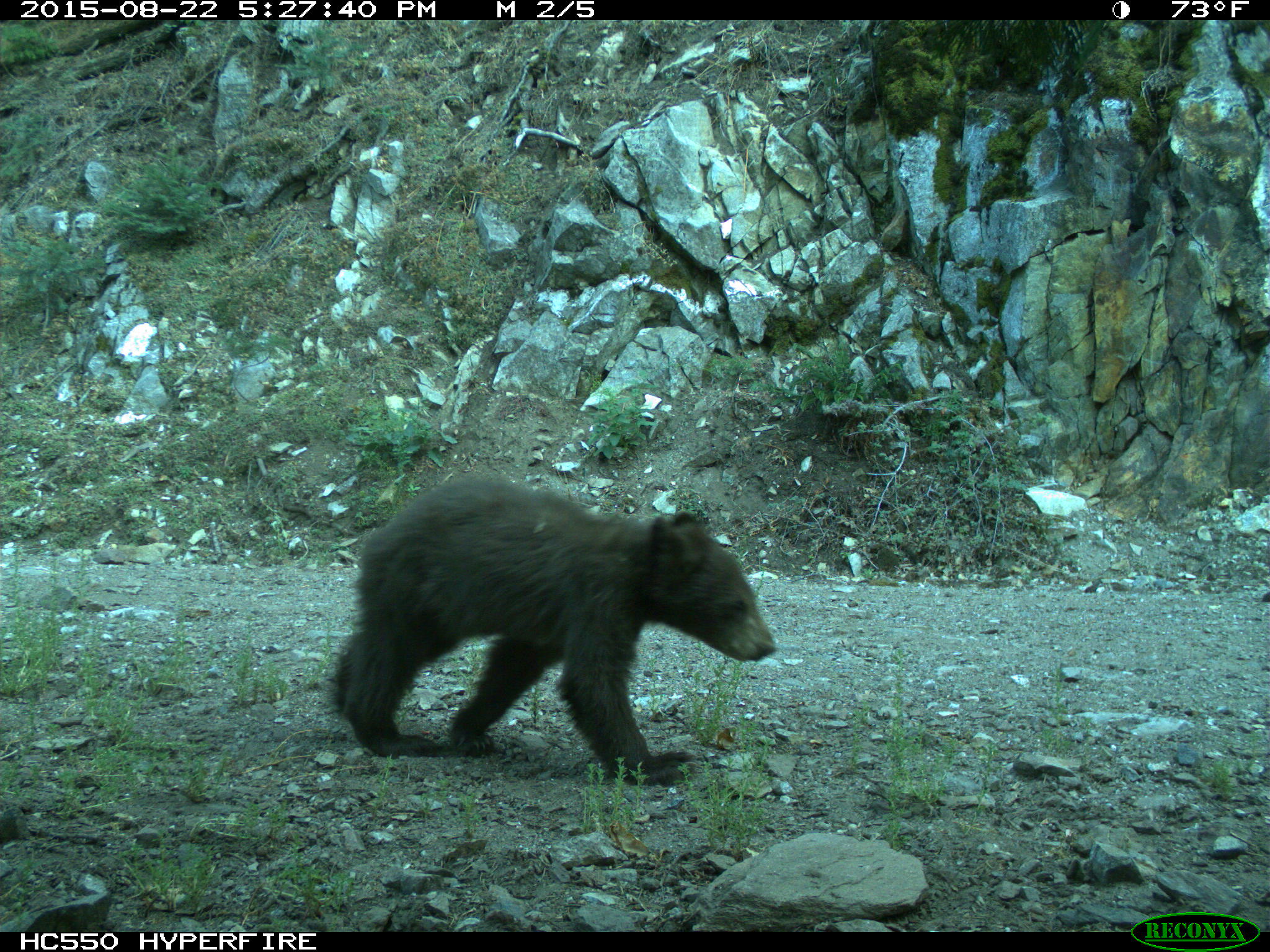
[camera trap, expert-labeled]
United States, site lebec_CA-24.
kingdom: Animalia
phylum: Chordata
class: Mammalia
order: Carnivora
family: Ursidae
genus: Ursus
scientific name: Ursus americanus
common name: american black bear